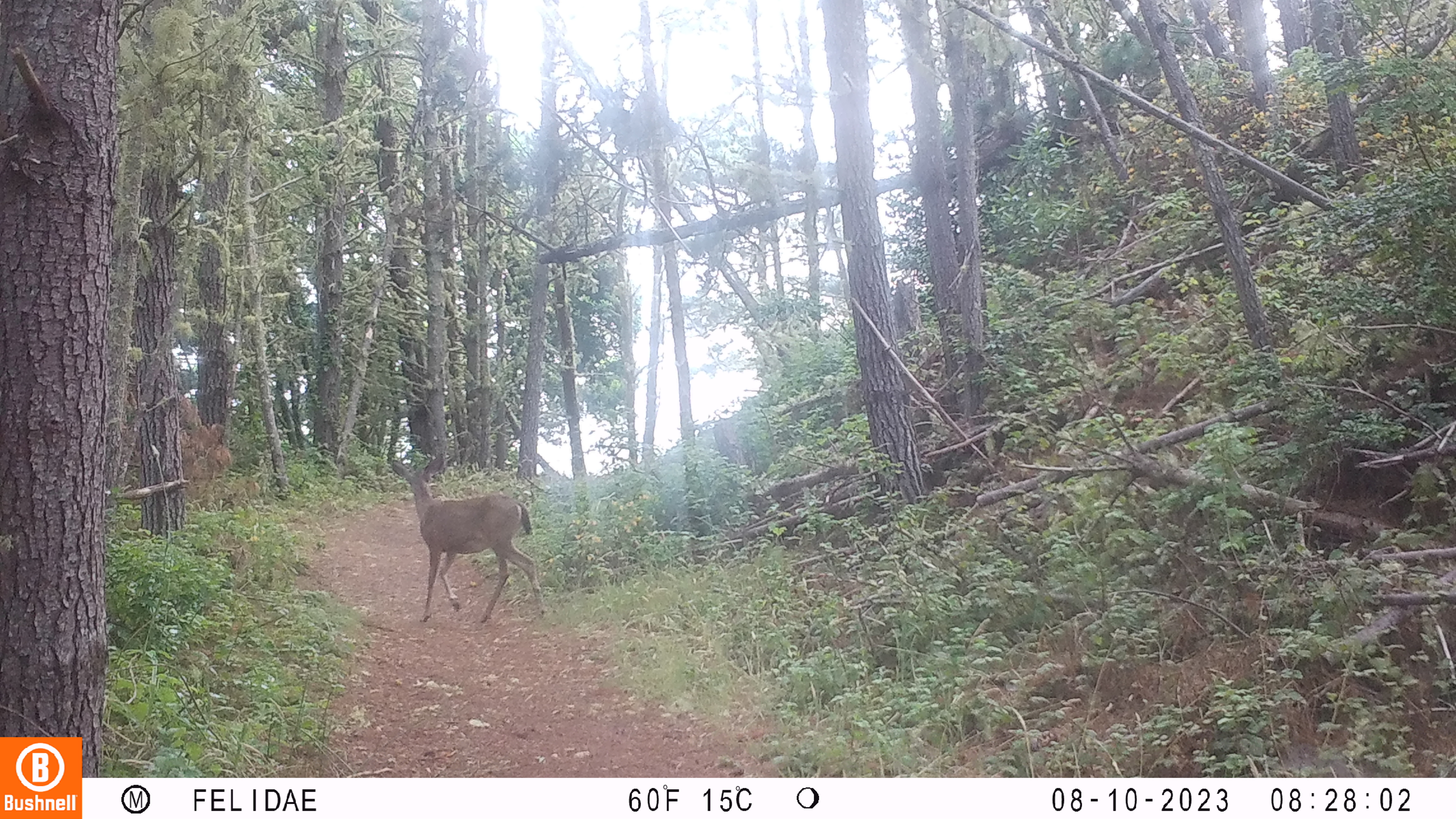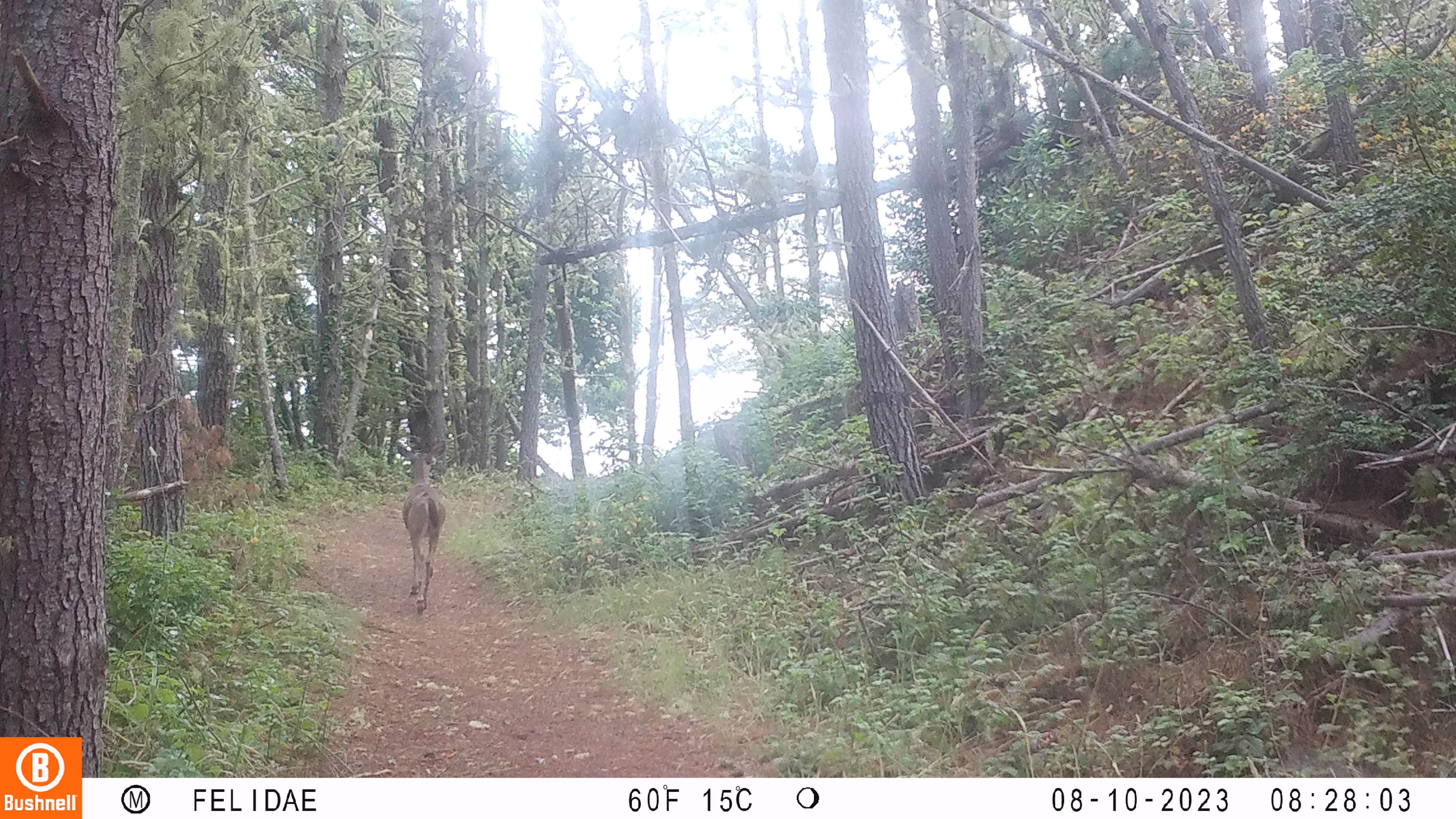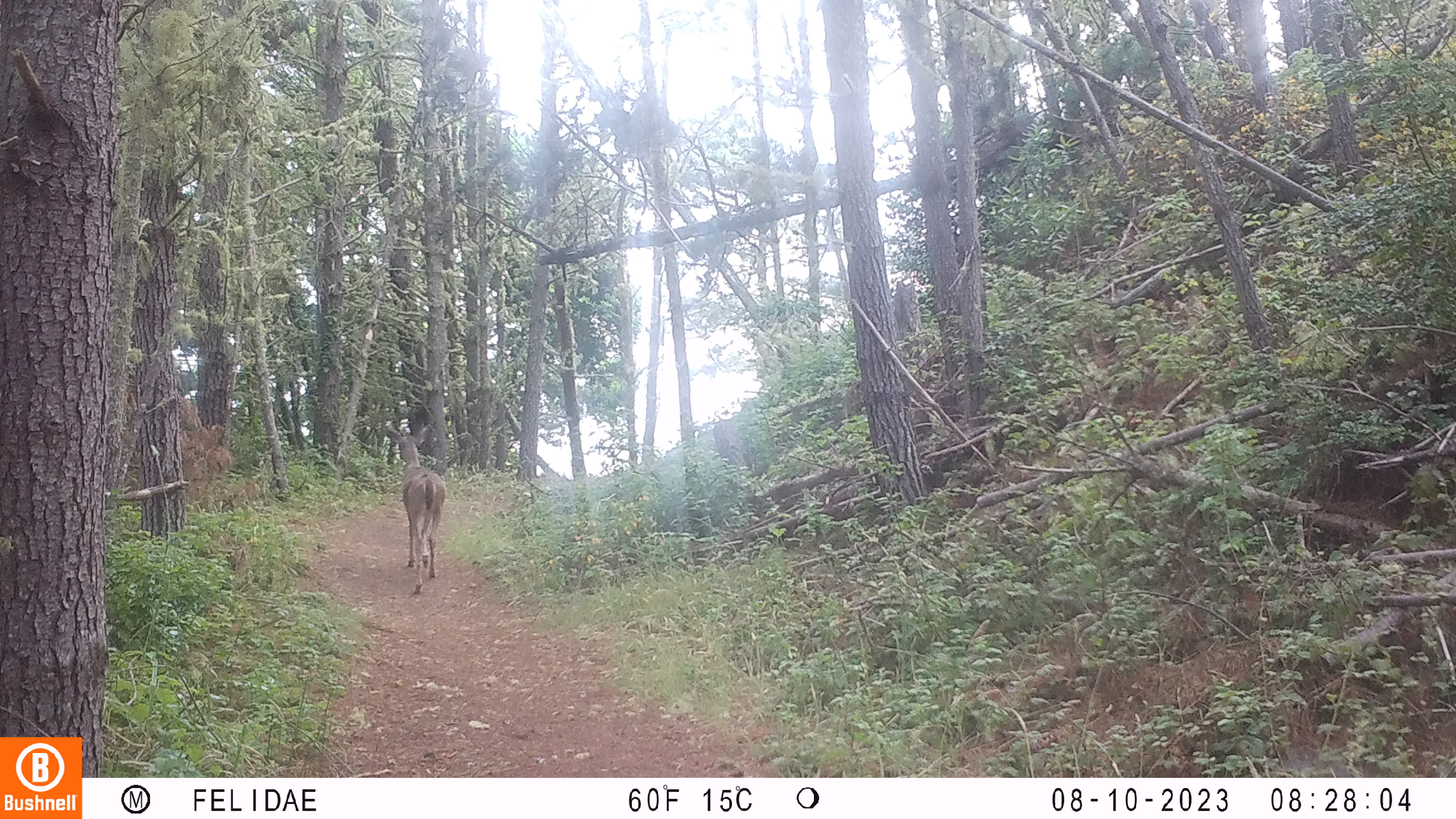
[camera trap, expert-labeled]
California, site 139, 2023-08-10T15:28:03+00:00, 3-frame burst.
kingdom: Animalia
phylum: Chordata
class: Mammalia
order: Artiodactyla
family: Cervidae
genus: Odocoileus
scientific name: Odocoileus hemionus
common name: mule deer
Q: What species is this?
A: Mule deer (Odocoileus hemionus).